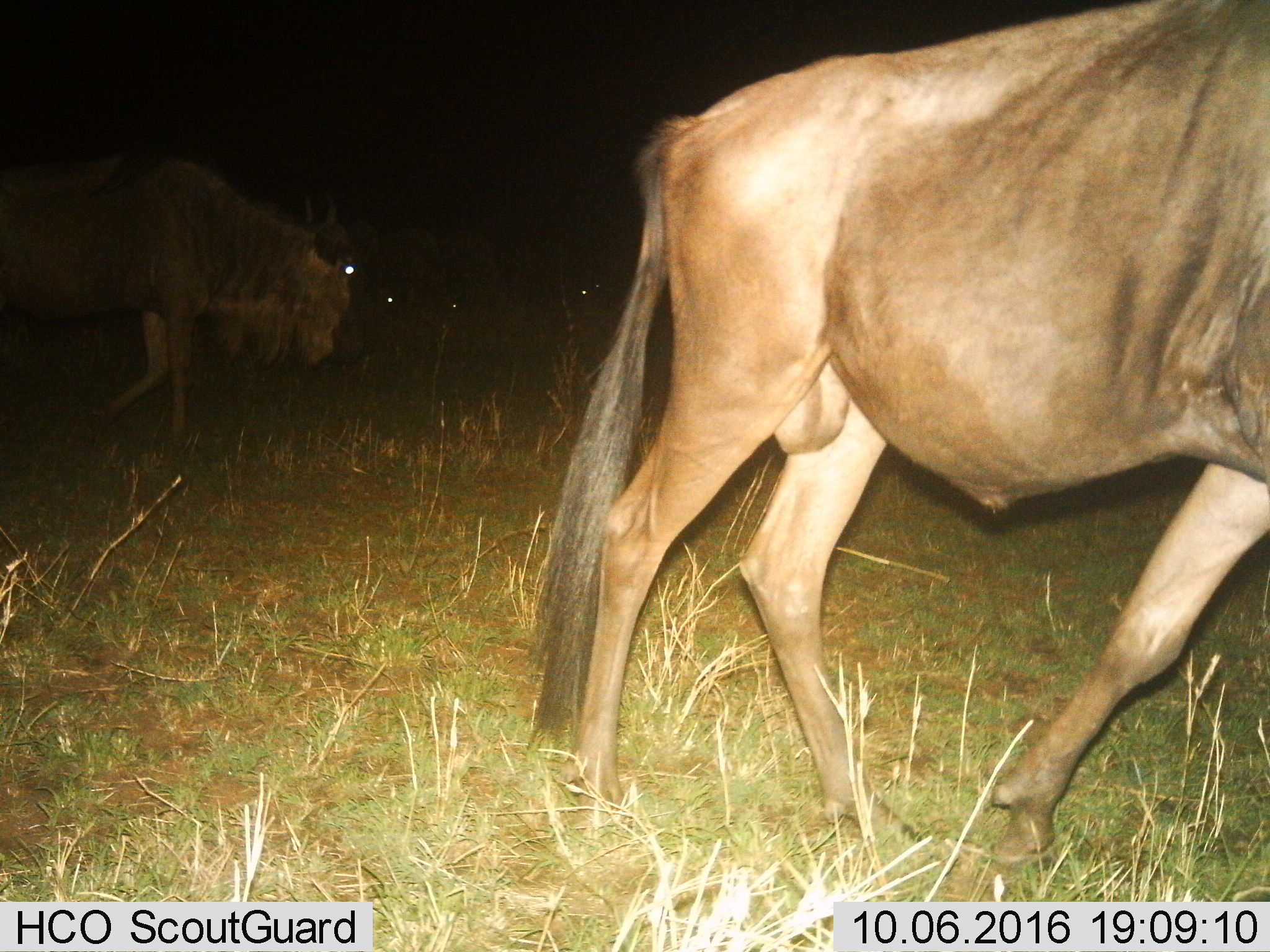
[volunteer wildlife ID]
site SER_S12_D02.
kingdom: Animalia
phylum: Chordata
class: Mammalia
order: Artiodactyla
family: Bovidae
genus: Connochaetes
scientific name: Connochaetes taurinus taurinus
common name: blue wildebeest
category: wildebeestblue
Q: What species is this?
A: Wildebeestblue (blue wildebeest) (Connochaetes taurinus taurinus).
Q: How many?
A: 2.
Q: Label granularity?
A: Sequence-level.